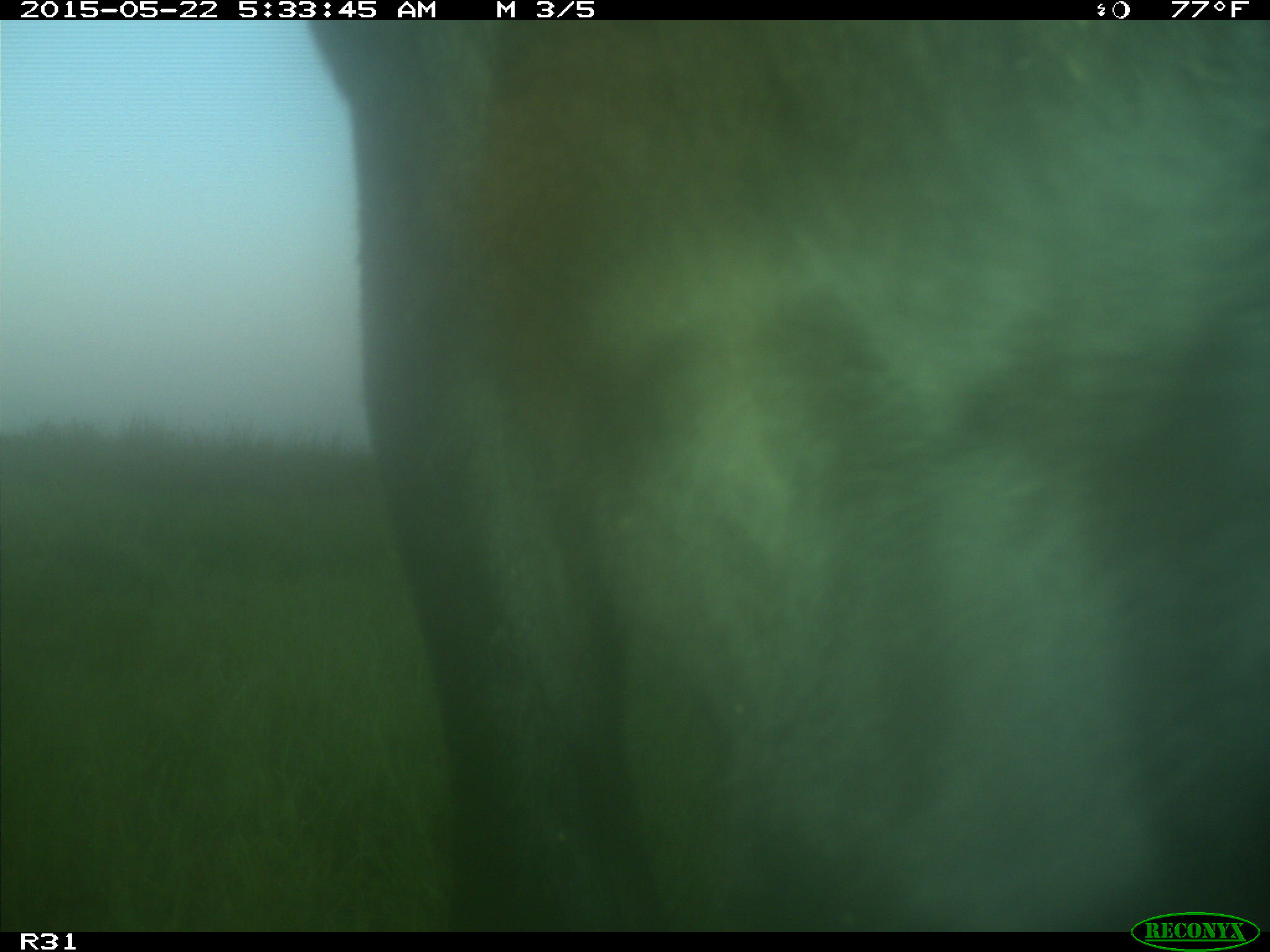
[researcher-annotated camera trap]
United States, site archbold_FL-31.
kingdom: Animalia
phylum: Chordata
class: Mammalia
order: Artiodactyla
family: Bovidae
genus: Bos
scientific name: Bos taurus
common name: domestic cow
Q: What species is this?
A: Bos taurus (domestic cow).